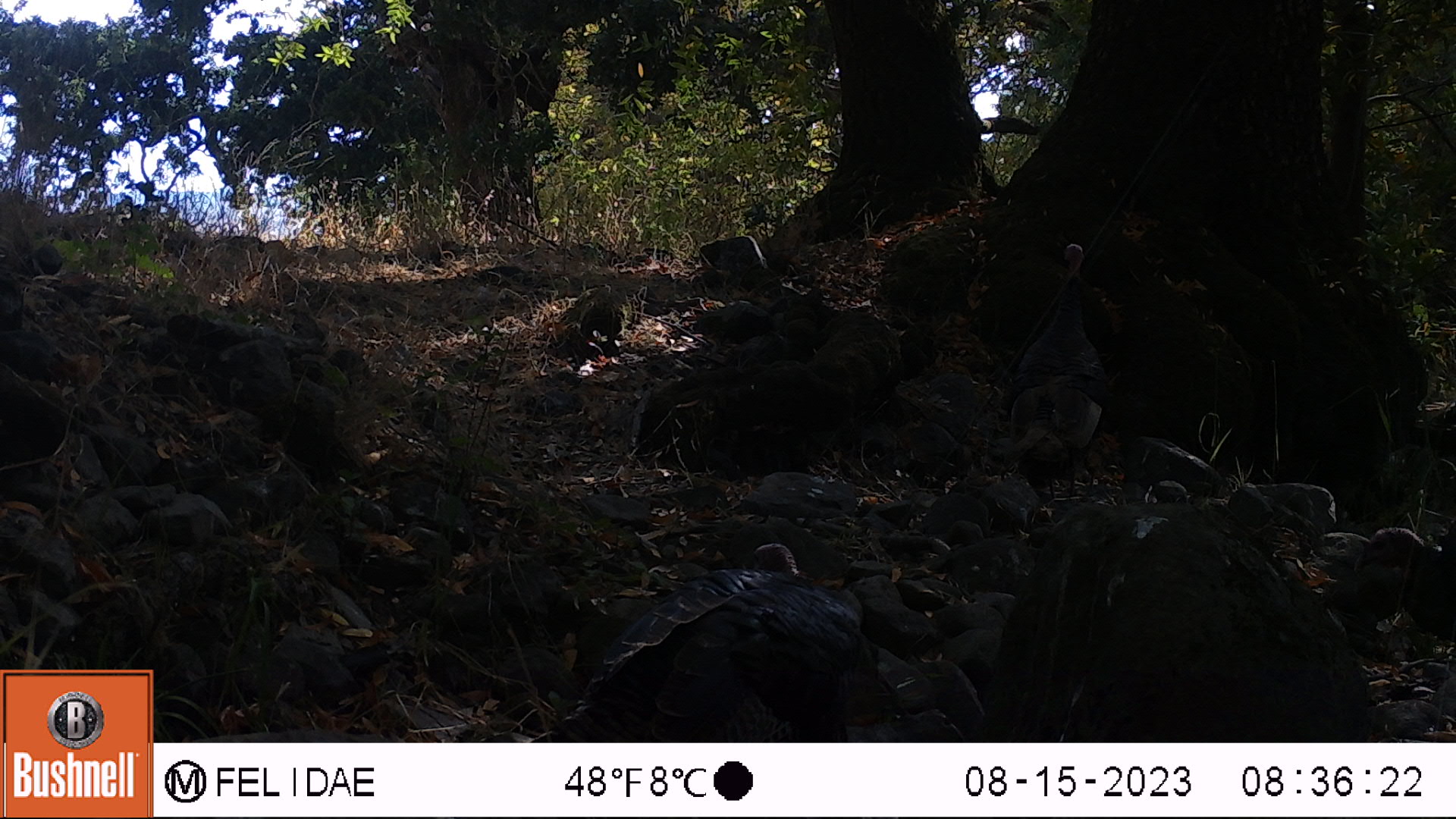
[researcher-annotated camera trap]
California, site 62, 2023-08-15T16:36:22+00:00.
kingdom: Animalia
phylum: Chordata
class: Aves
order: Galliformes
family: Phasianidae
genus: Meleagris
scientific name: Meleagris gallopavo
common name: turkey